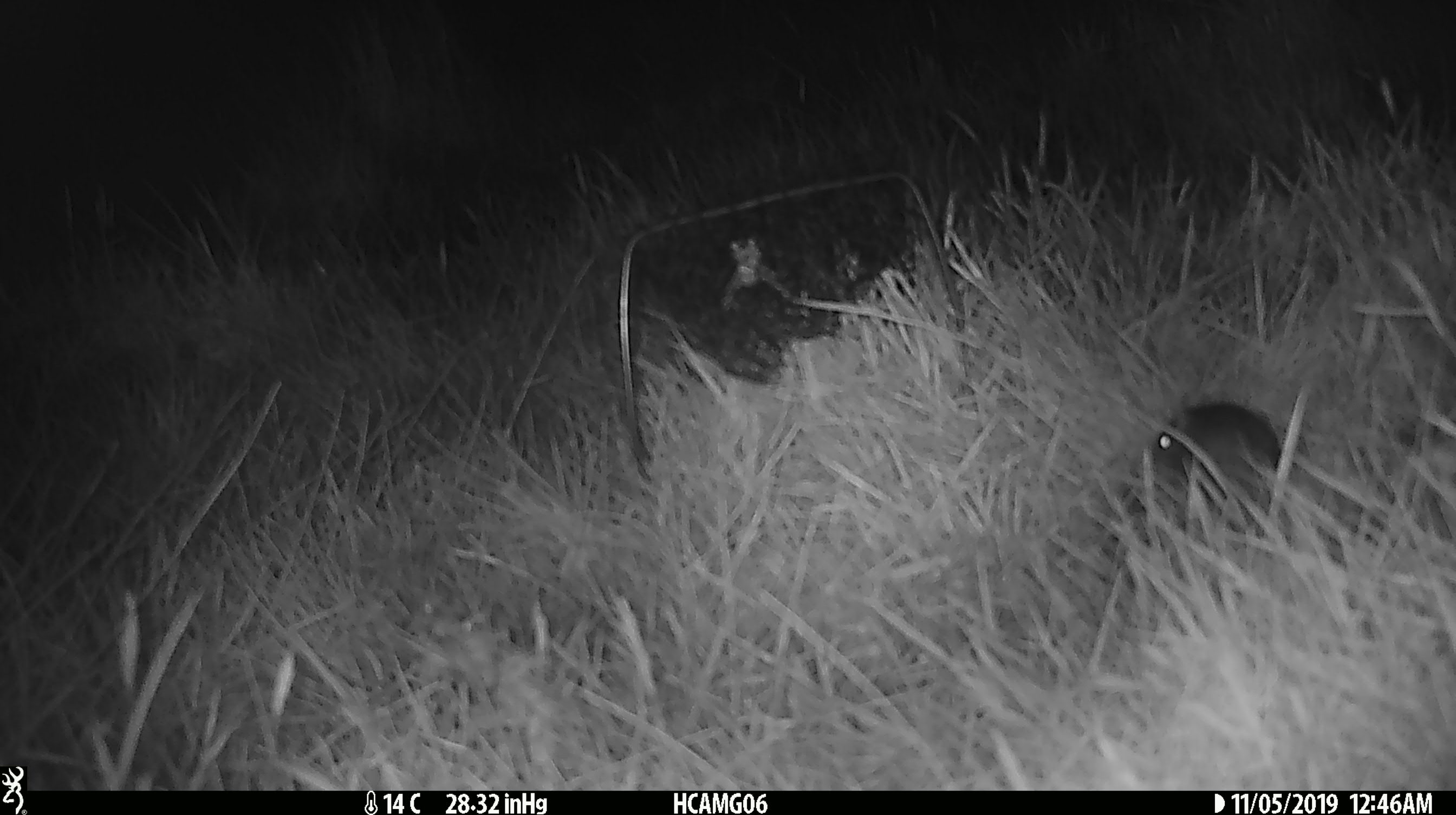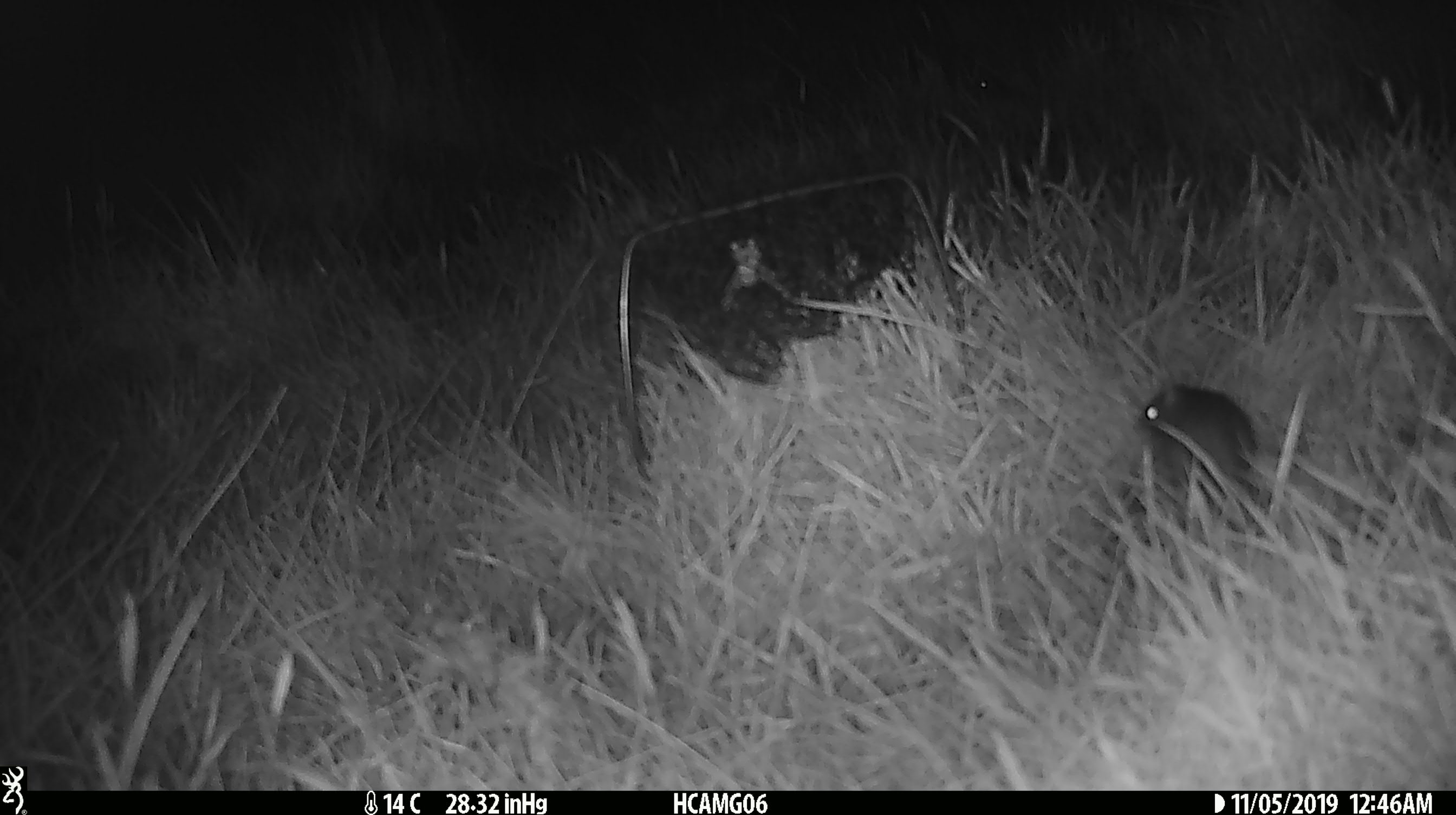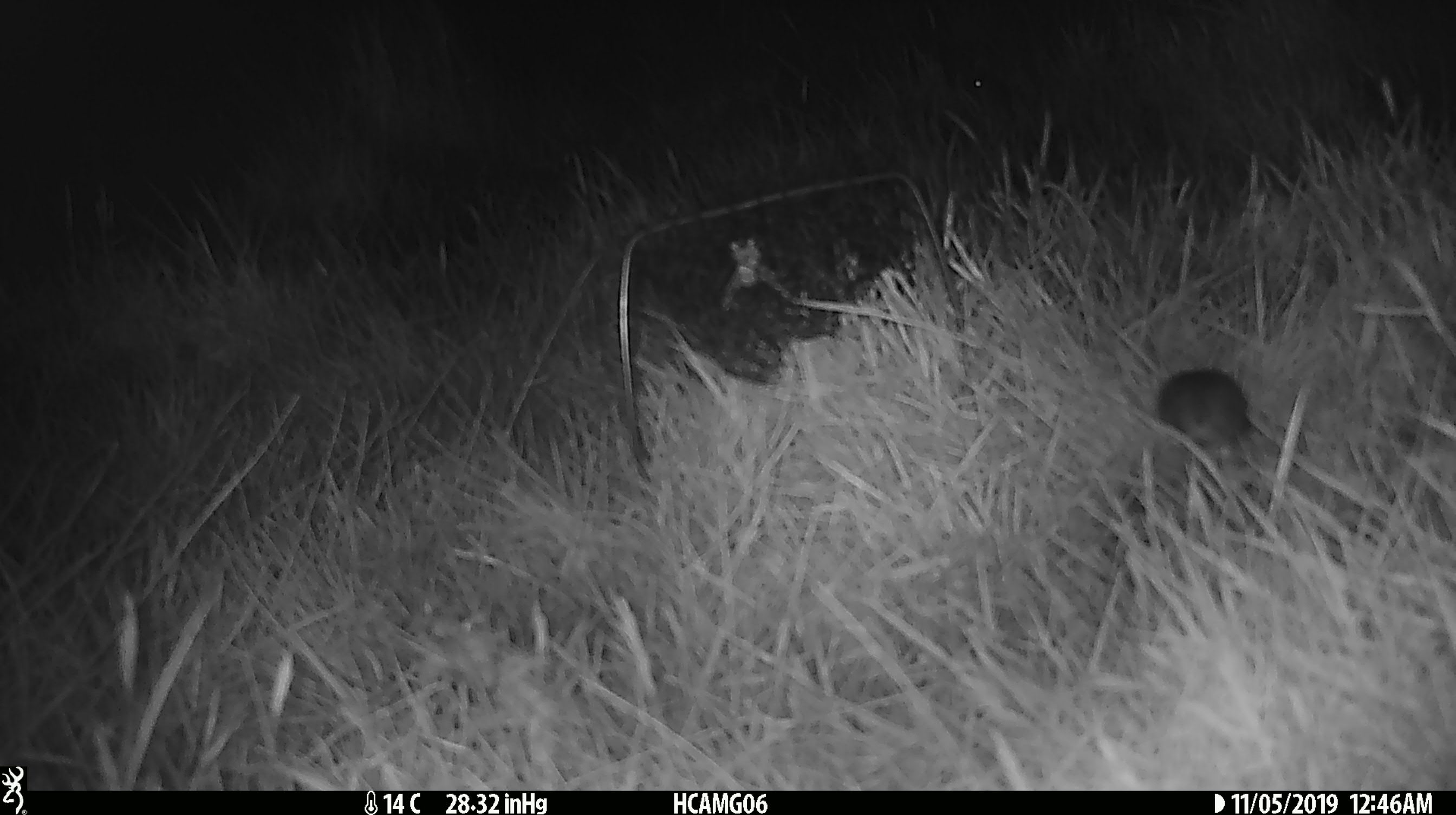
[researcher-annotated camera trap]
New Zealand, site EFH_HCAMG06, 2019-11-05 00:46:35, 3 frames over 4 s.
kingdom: Animalia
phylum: Chordata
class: Mammalia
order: Rodentia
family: Muridae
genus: Mus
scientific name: Mus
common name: mouse